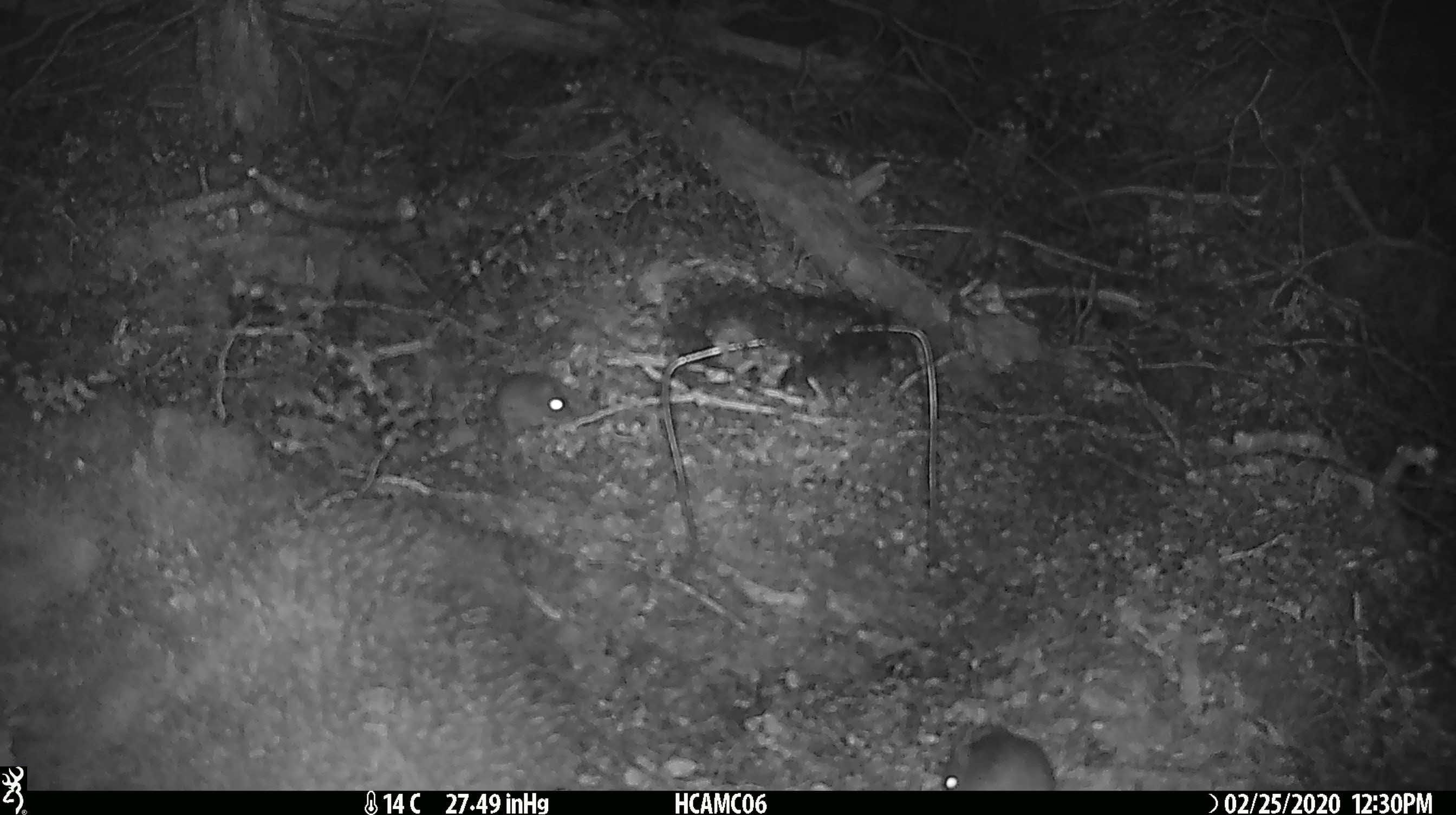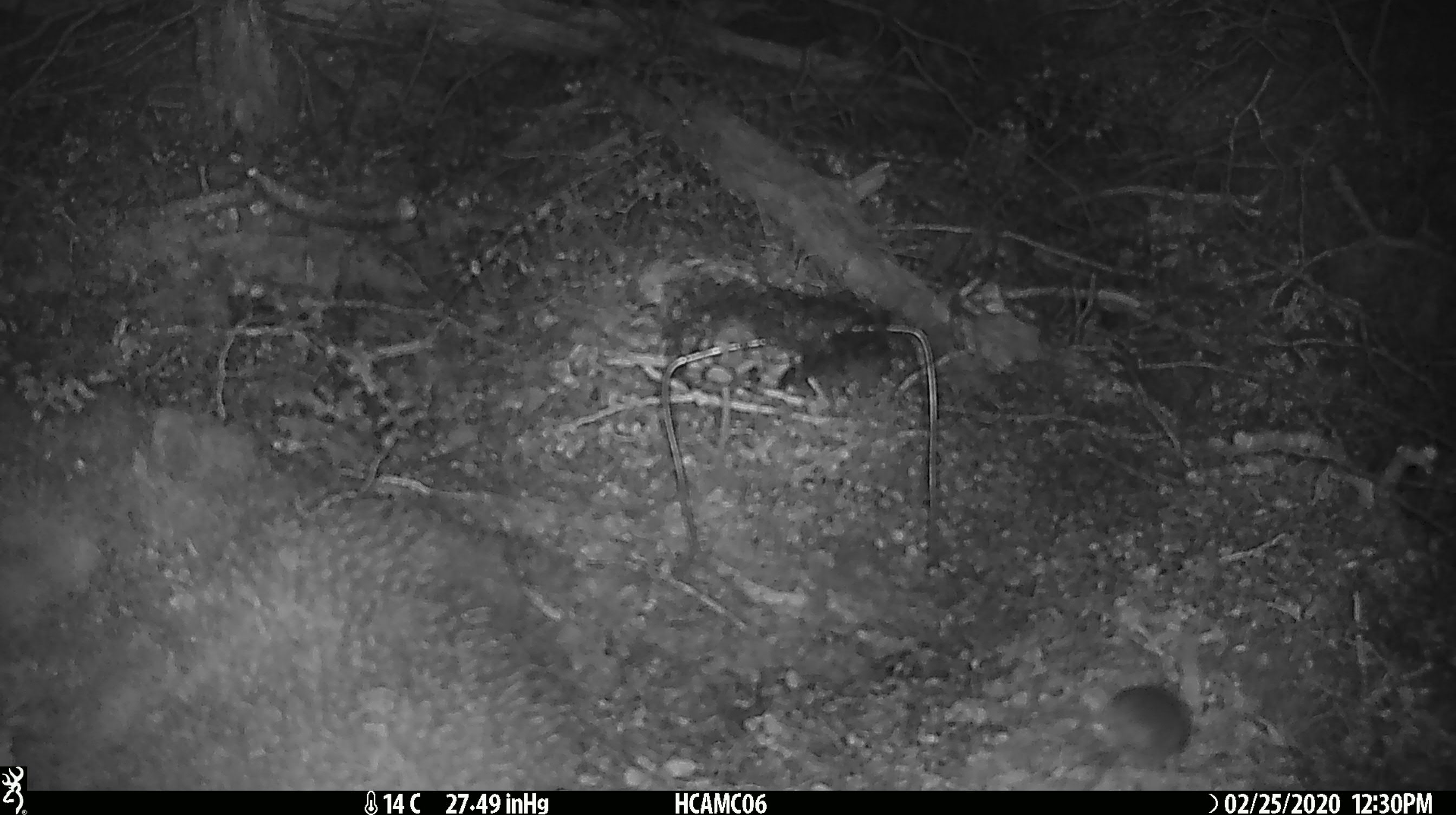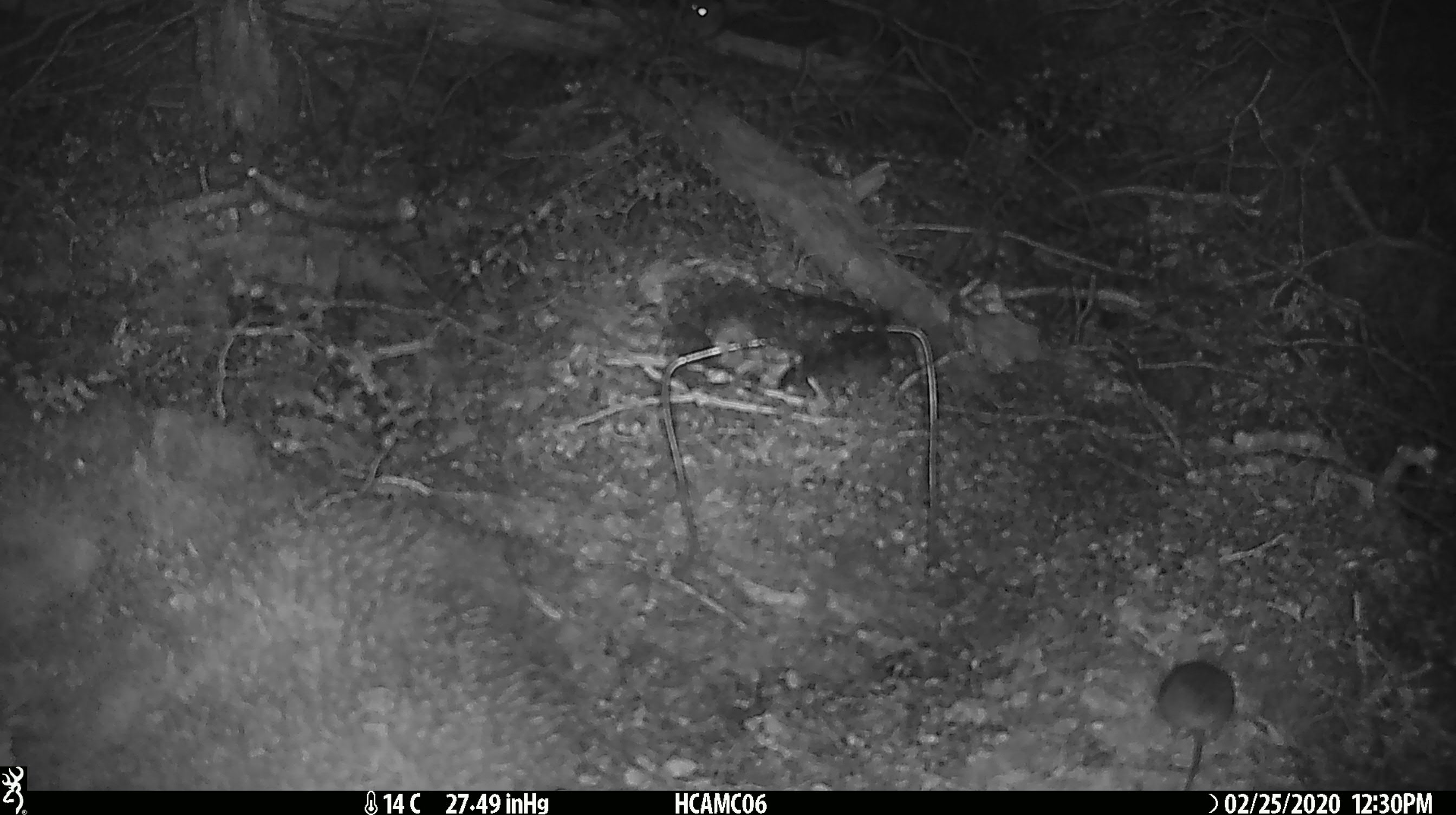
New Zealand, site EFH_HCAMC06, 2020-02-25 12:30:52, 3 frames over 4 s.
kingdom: Animalia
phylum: Chordata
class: Mammalia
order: Rodentia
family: Muridae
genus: Mus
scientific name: Mus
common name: mouse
Mouse (Mus).